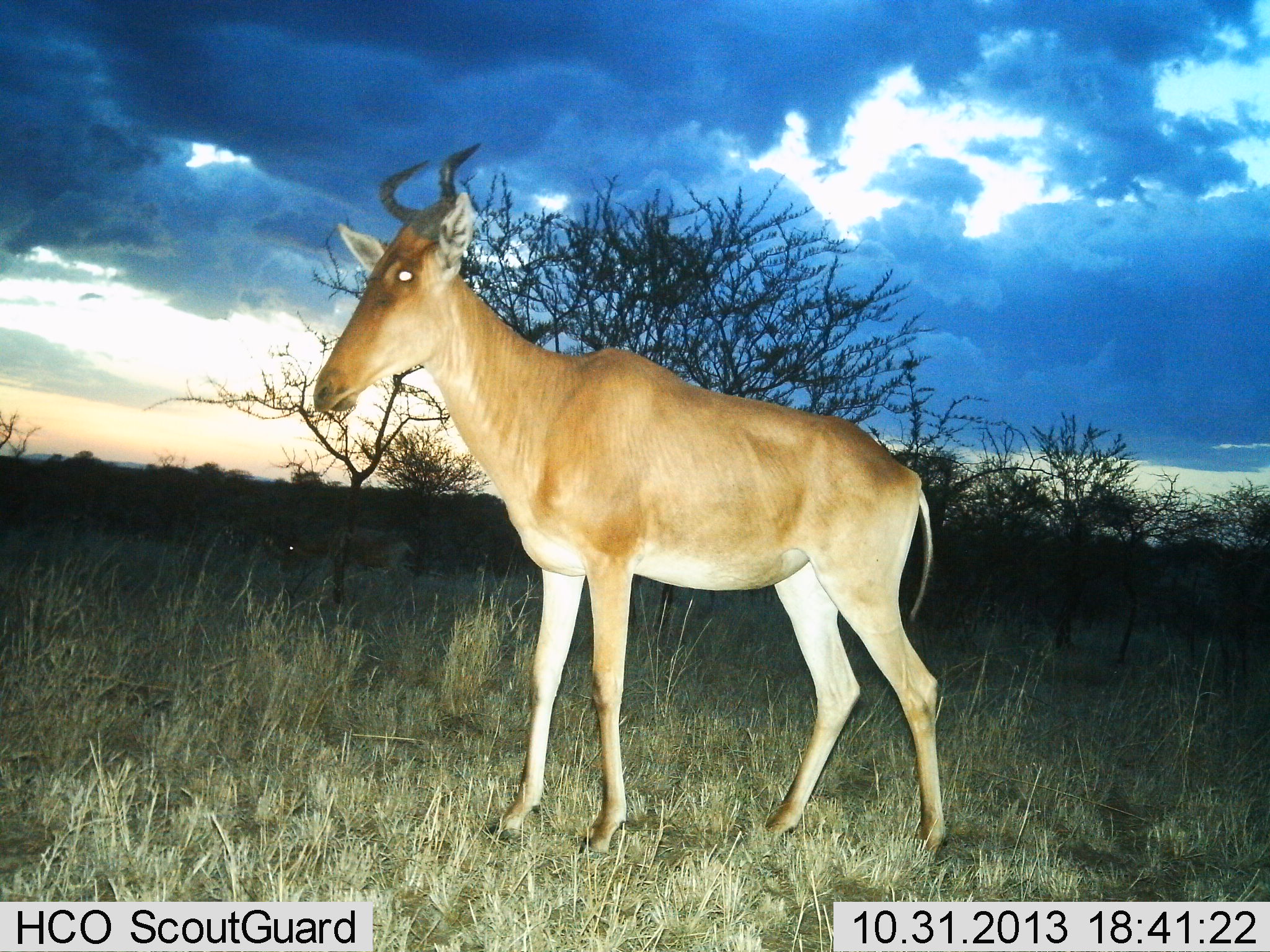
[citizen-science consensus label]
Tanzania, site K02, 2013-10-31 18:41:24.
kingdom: Animalia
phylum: Chordata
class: Mammalia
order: Artiodactyla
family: Bovidae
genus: Alcelaphus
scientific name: Alcelaphus buselaphus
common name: hartebeest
Hartebeest (Alcelaphus buselaphus), count 1. Behavior (volunteer vote fractions): standing 90%, resting 0%, moving 10%, interacting 0%. Young present (vote fraction): 0%. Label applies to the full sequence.